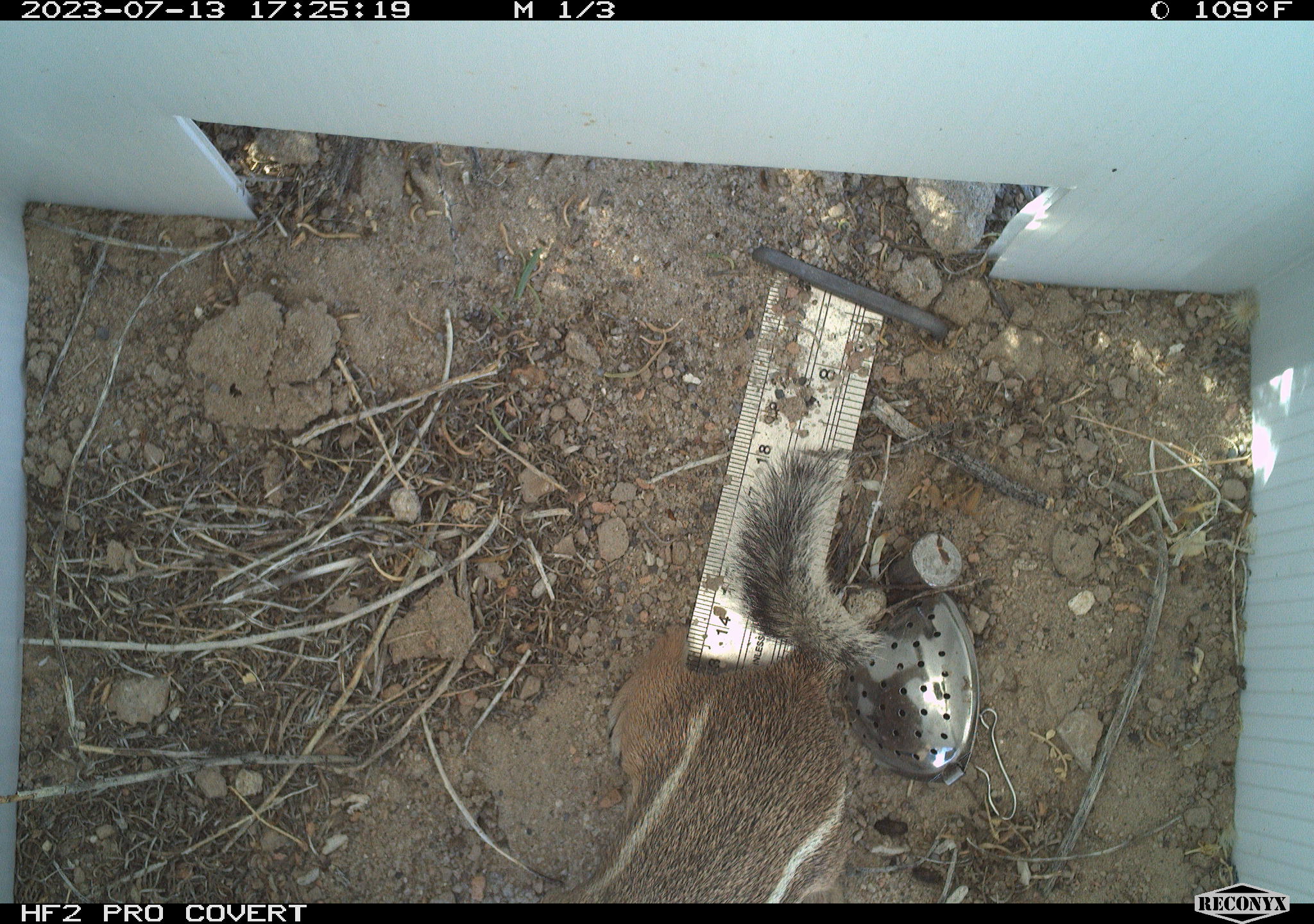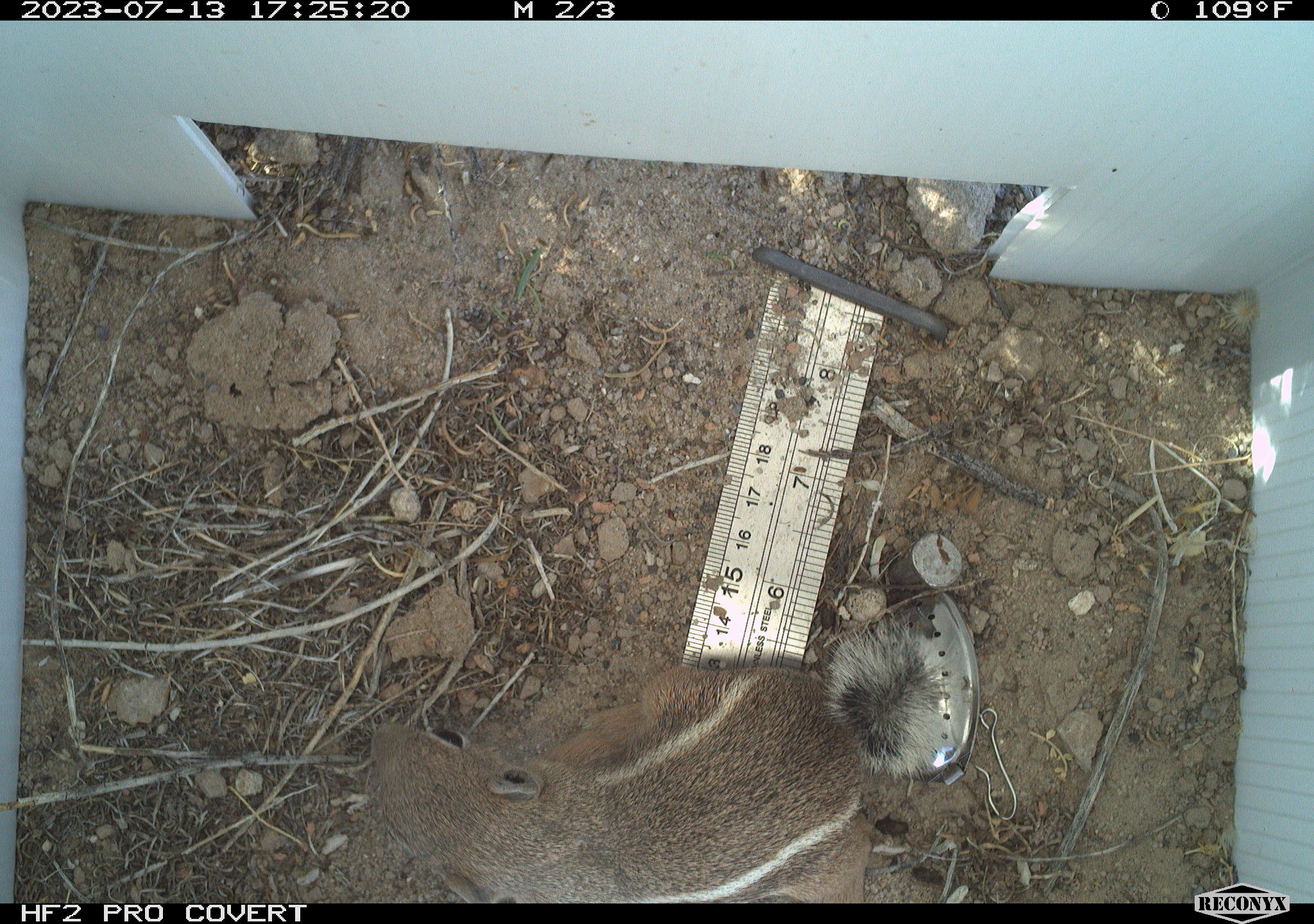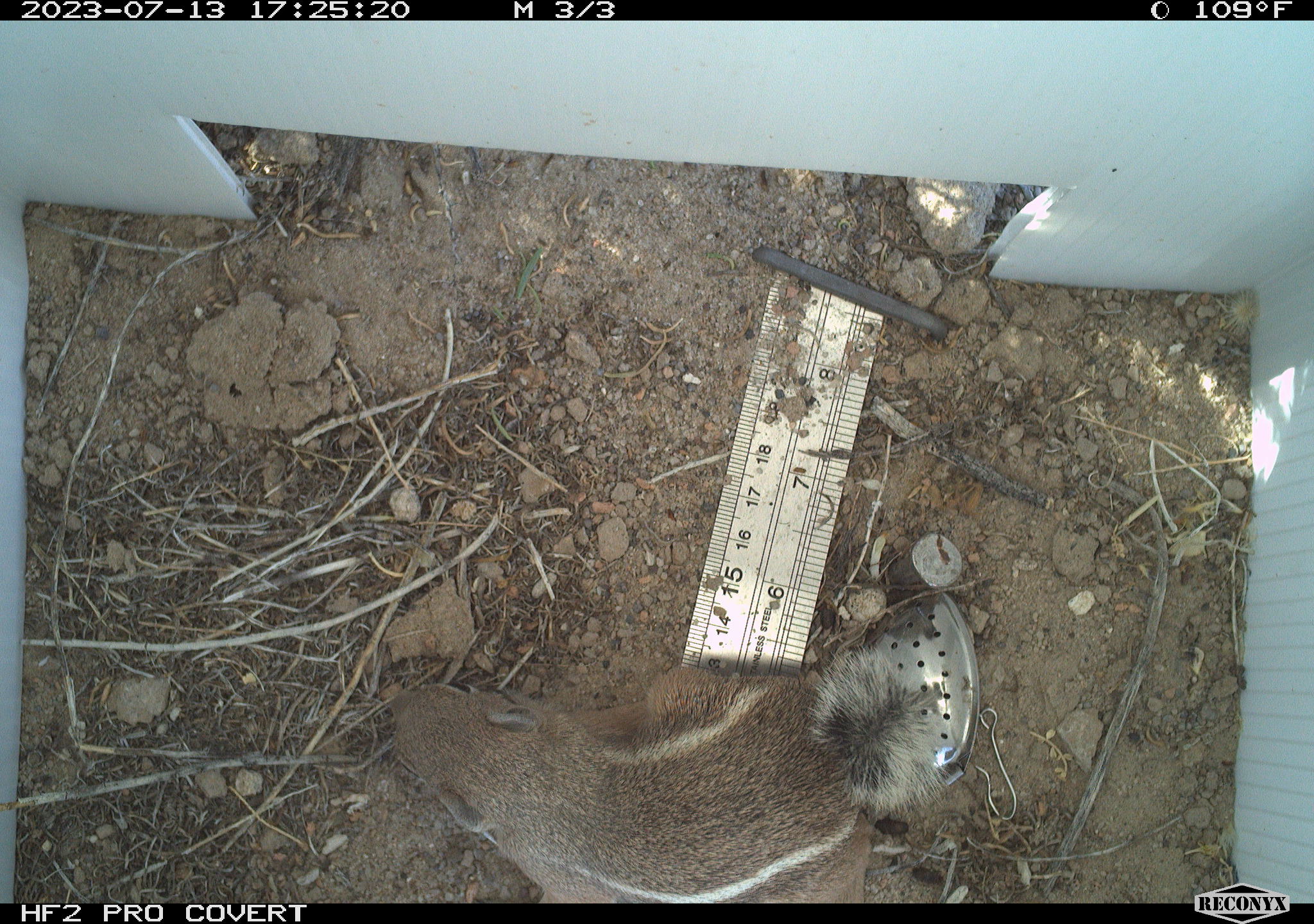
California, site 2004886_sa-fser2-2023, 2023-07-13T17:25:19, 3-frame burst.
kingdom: Animalia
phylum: Chordata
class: Mammalia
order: Rodentia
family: Sciuridae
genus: Ammospermophilus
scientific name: Ammospermophilus leucurus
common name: white-tailed antelope squirrel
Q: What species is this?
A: White-tailed antelope squirrel (Ammospermophilus leucurus).